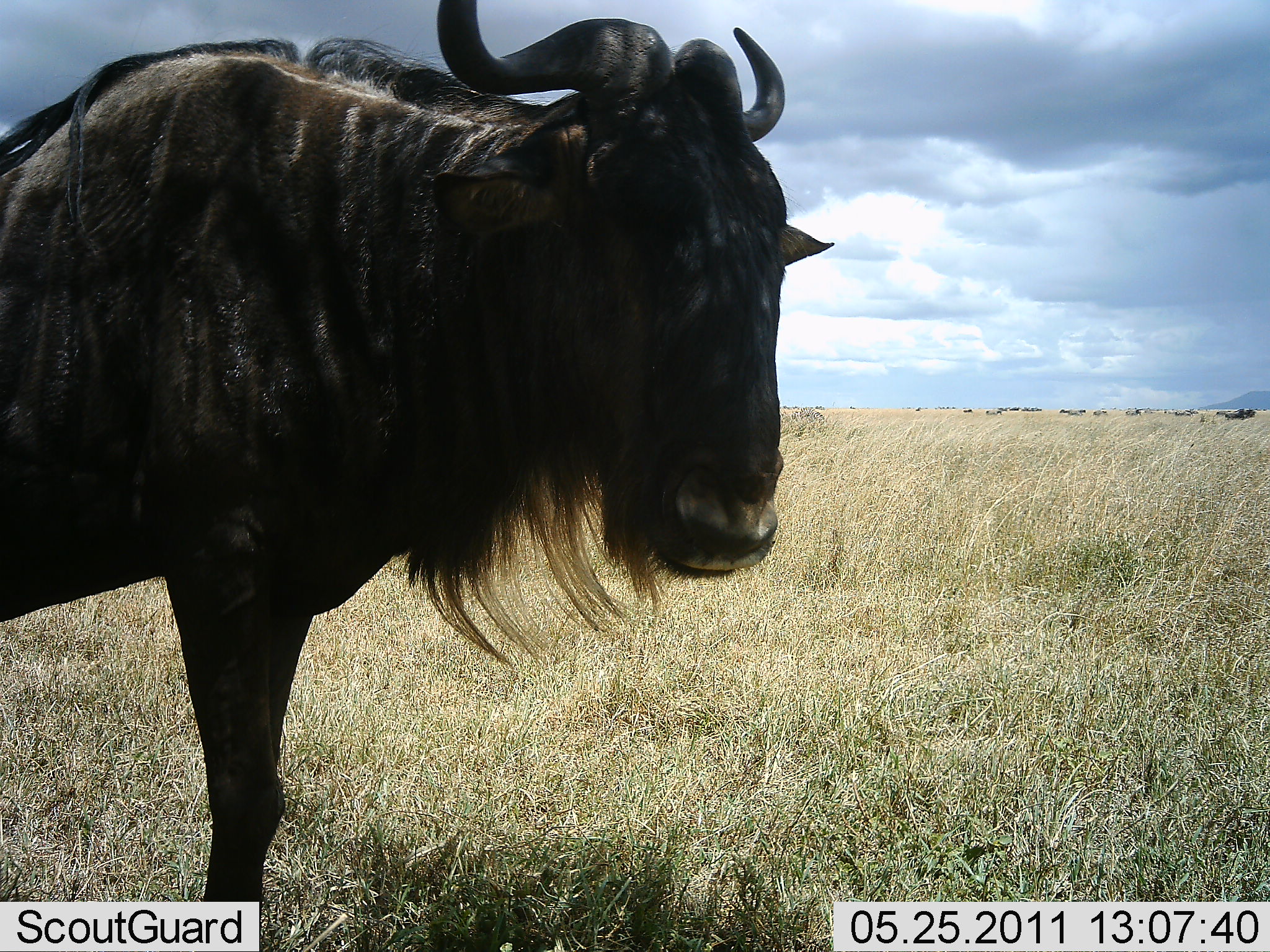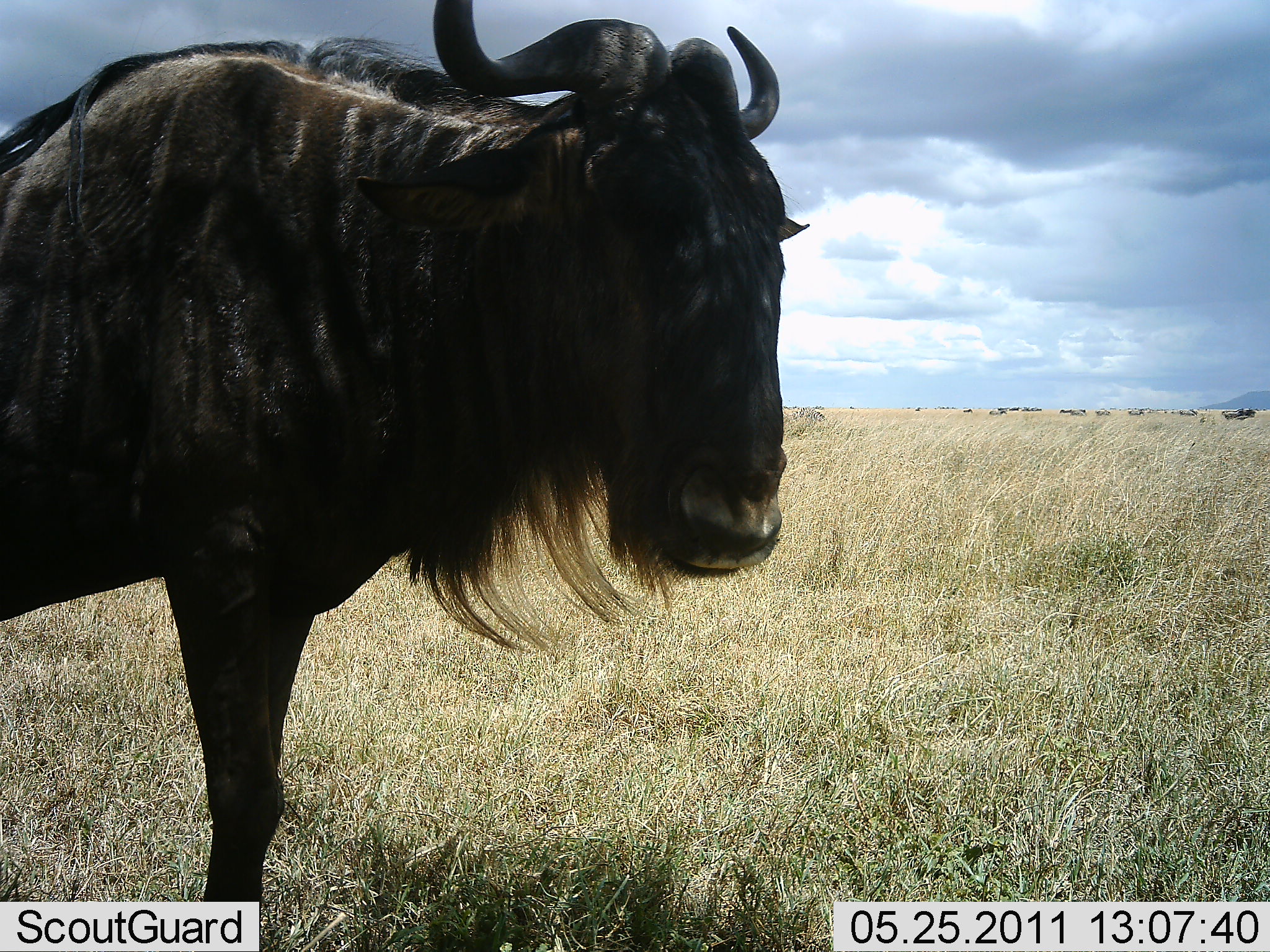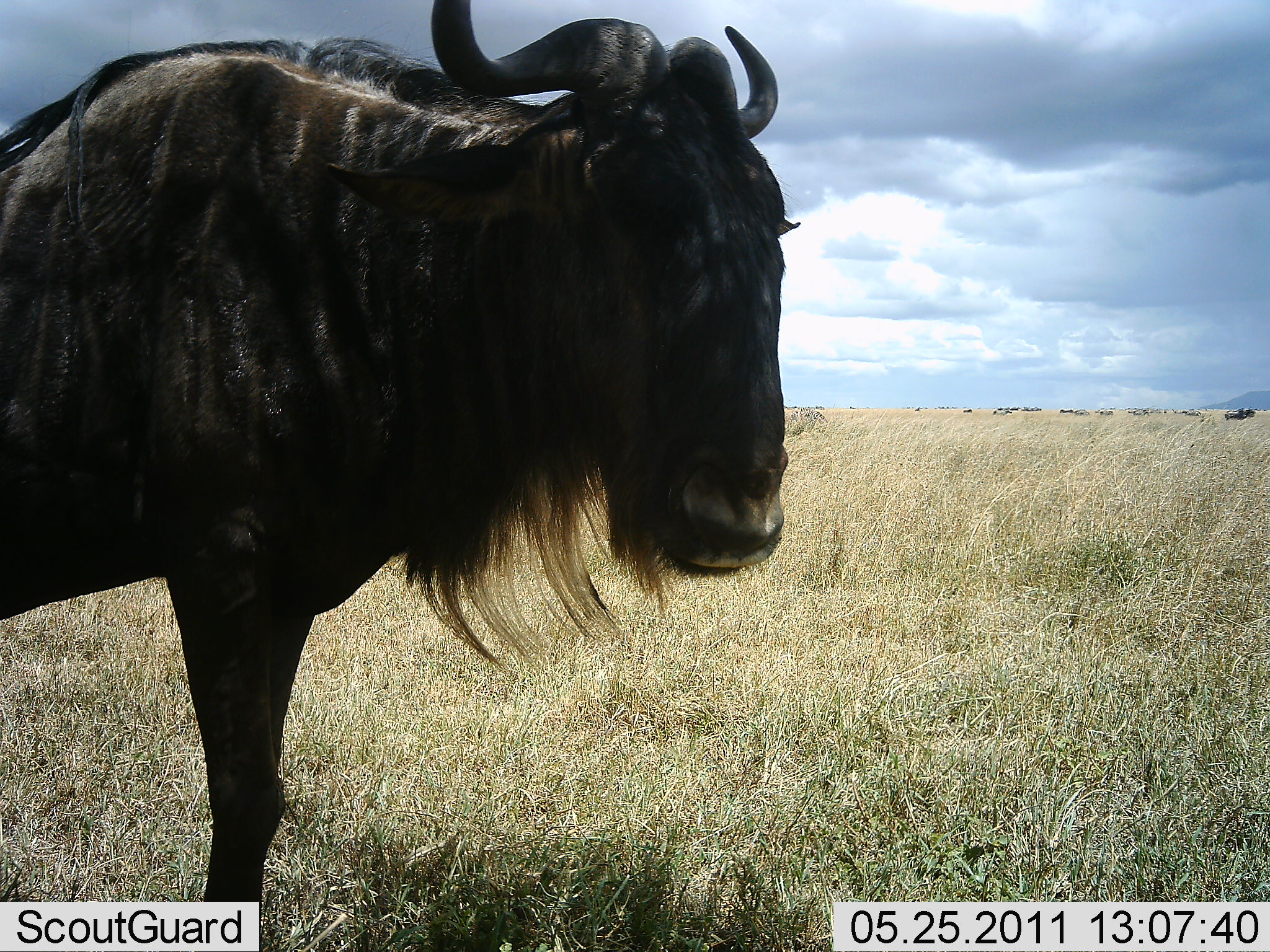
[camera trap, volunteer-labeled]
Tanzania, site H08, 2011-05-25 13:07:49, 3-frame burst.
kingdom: Animalia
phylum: Chordata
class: Mammalia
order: Artiodactyla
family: Bovidae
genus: Connochaetes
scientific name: Connochaetes taurinus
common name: blue wildebeest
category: wildebeest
Wildebeest (blue wildebeest) (Connochaetes taurinus), count 1. Behavior (volunteer vote fractions): standing 87%, resting 0%, moving 20%, interacting 7%. Young present (vote fraction): 0%. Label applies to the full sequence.